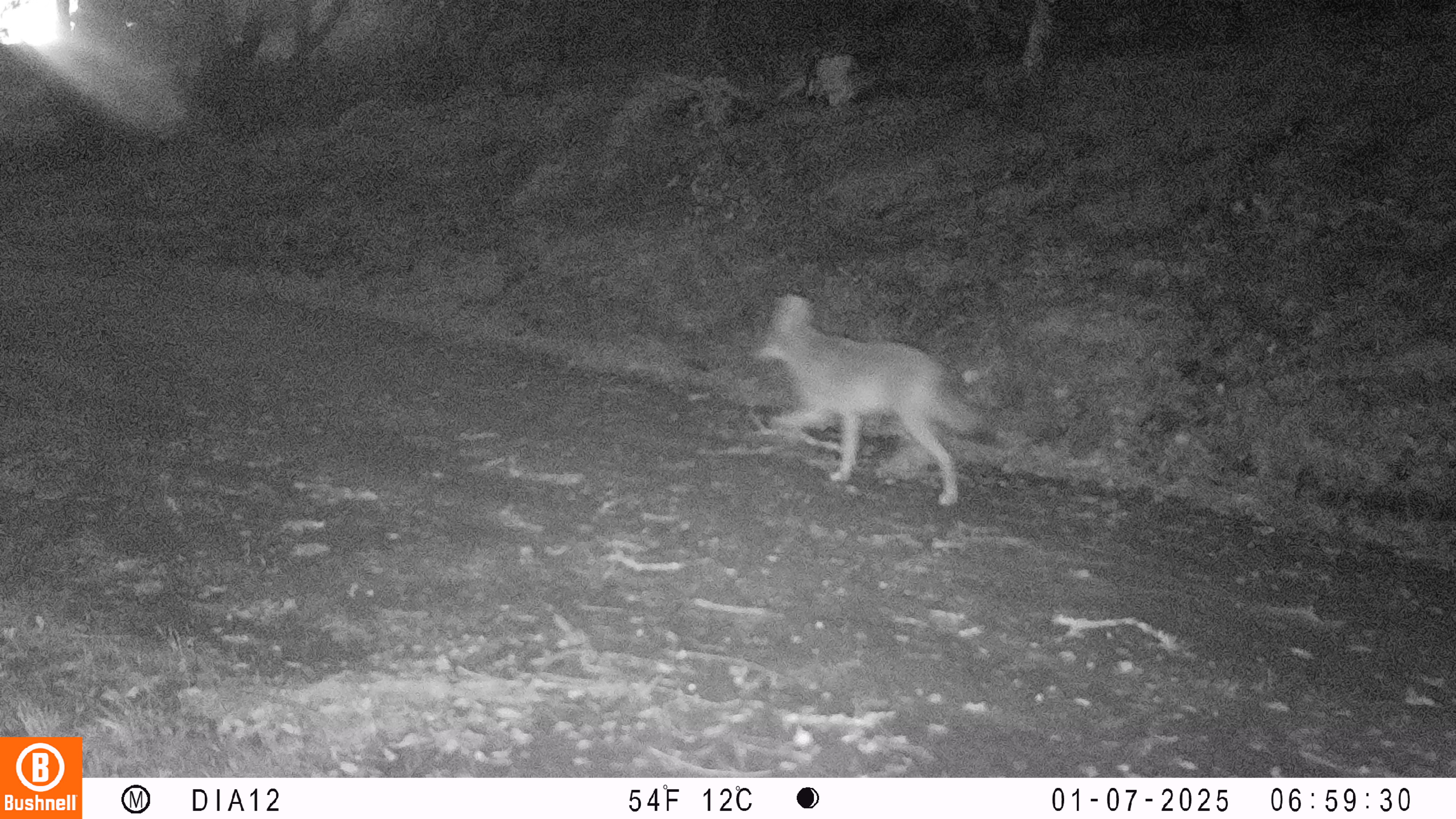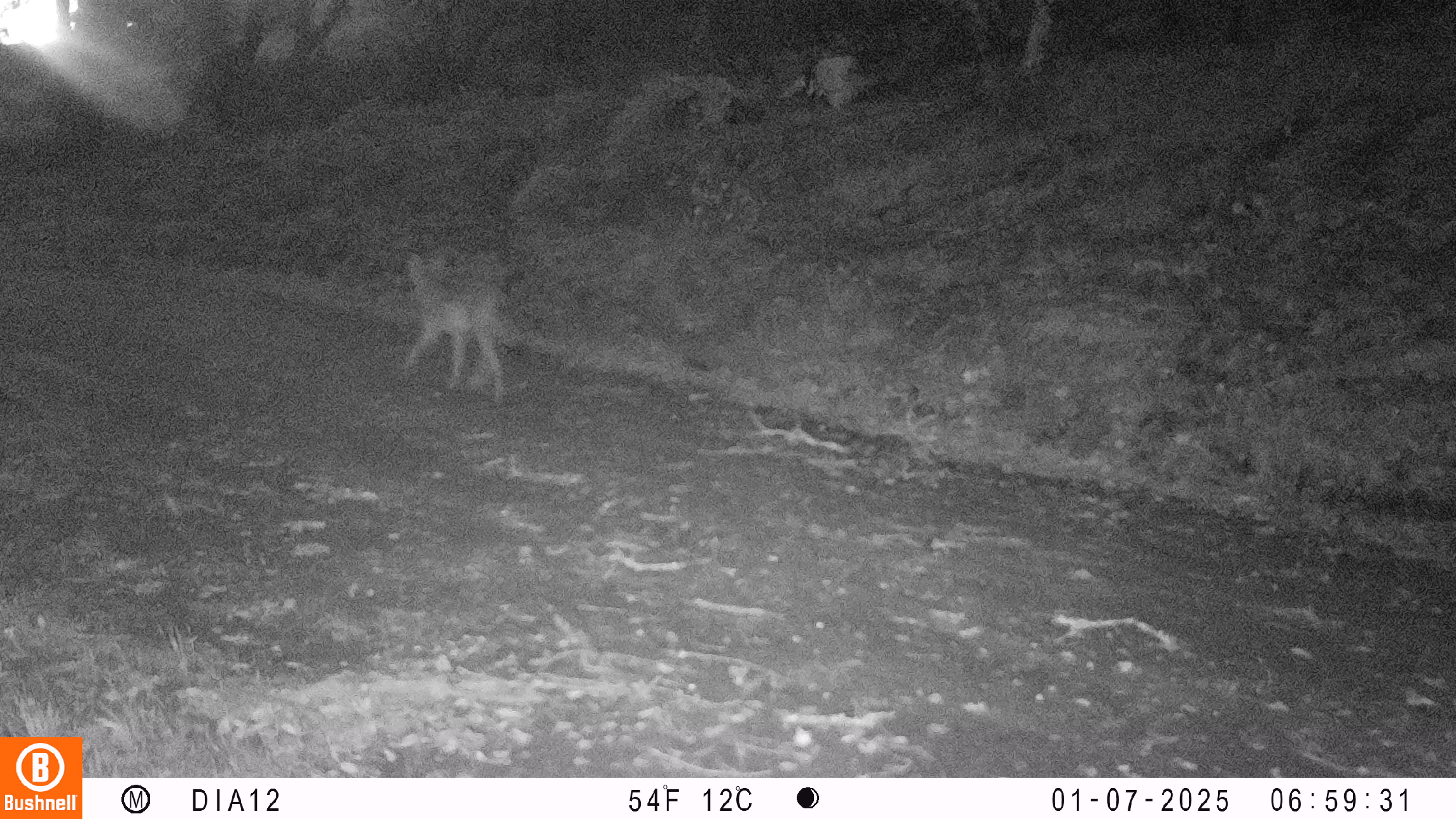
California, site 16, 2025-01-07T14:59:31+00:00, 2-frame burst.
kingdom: Animalia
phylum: Chordata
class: Mammalia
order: Carnivora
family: Canidae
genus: Canis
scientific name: Canis latrans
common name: coyote